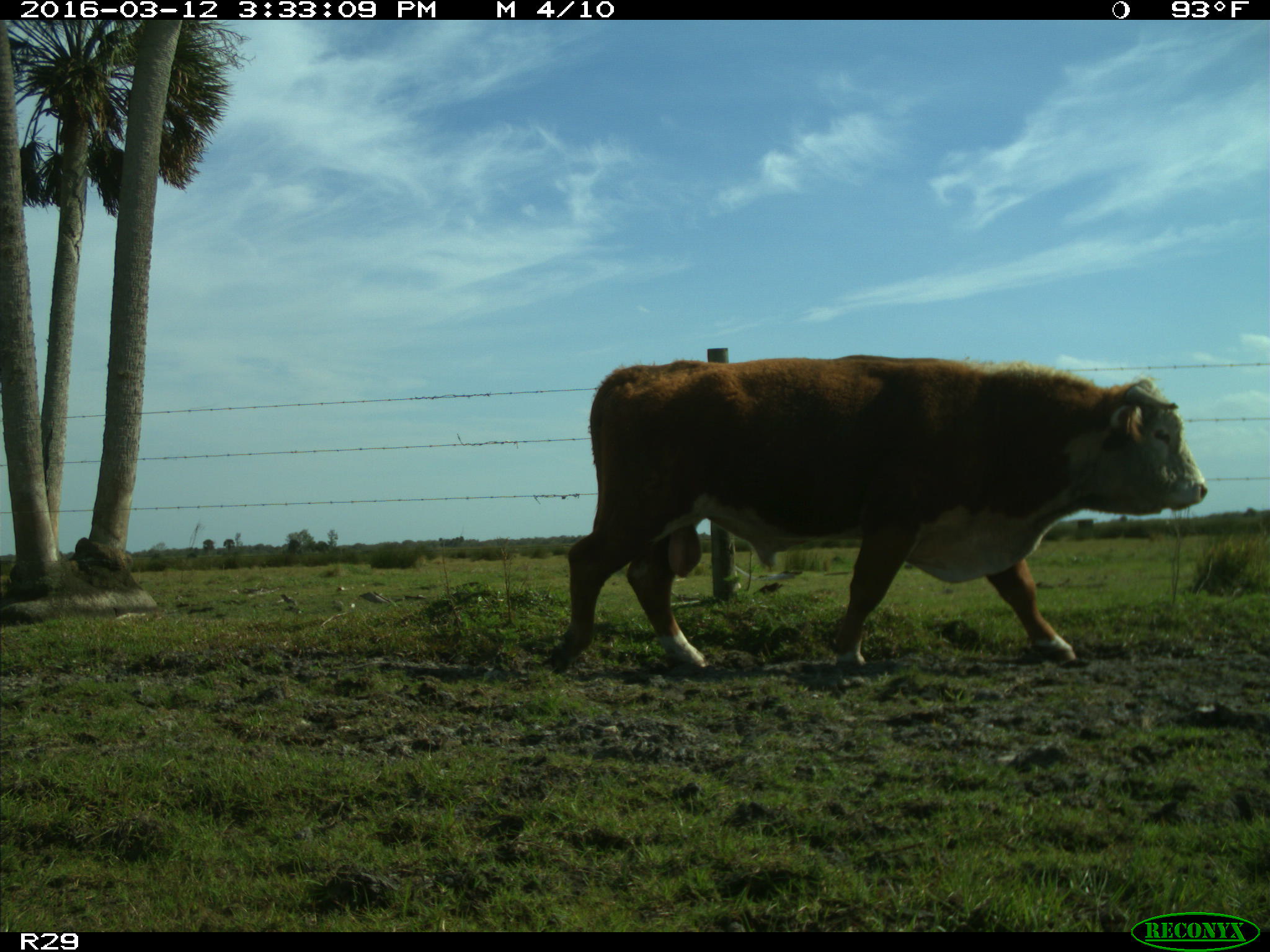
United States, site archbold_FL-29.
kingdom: Animalia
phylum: Chordata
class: Mammalia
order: Artiodactyla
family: Bovidae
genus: Bos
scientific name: Bos taurus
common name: domestic cow